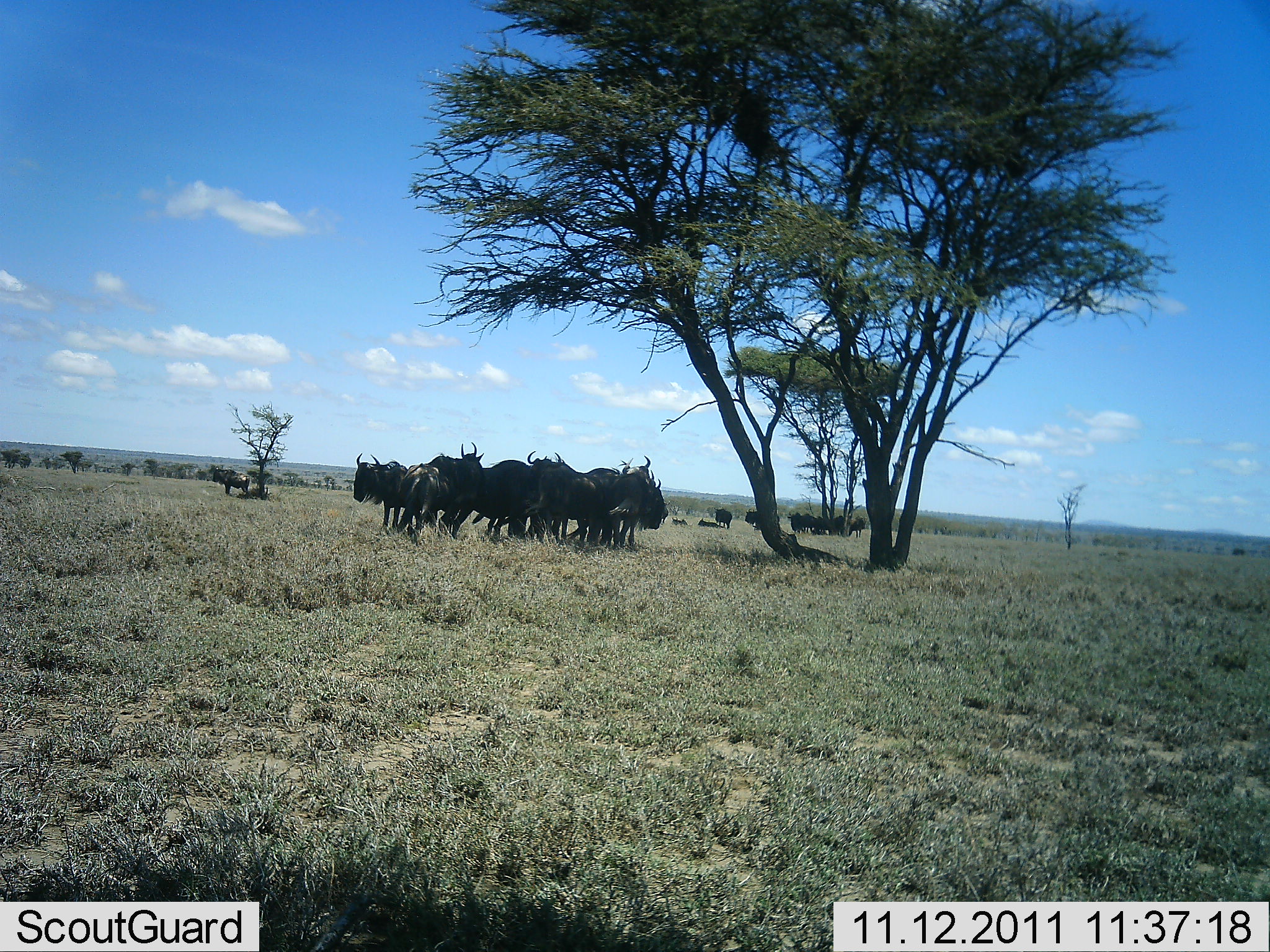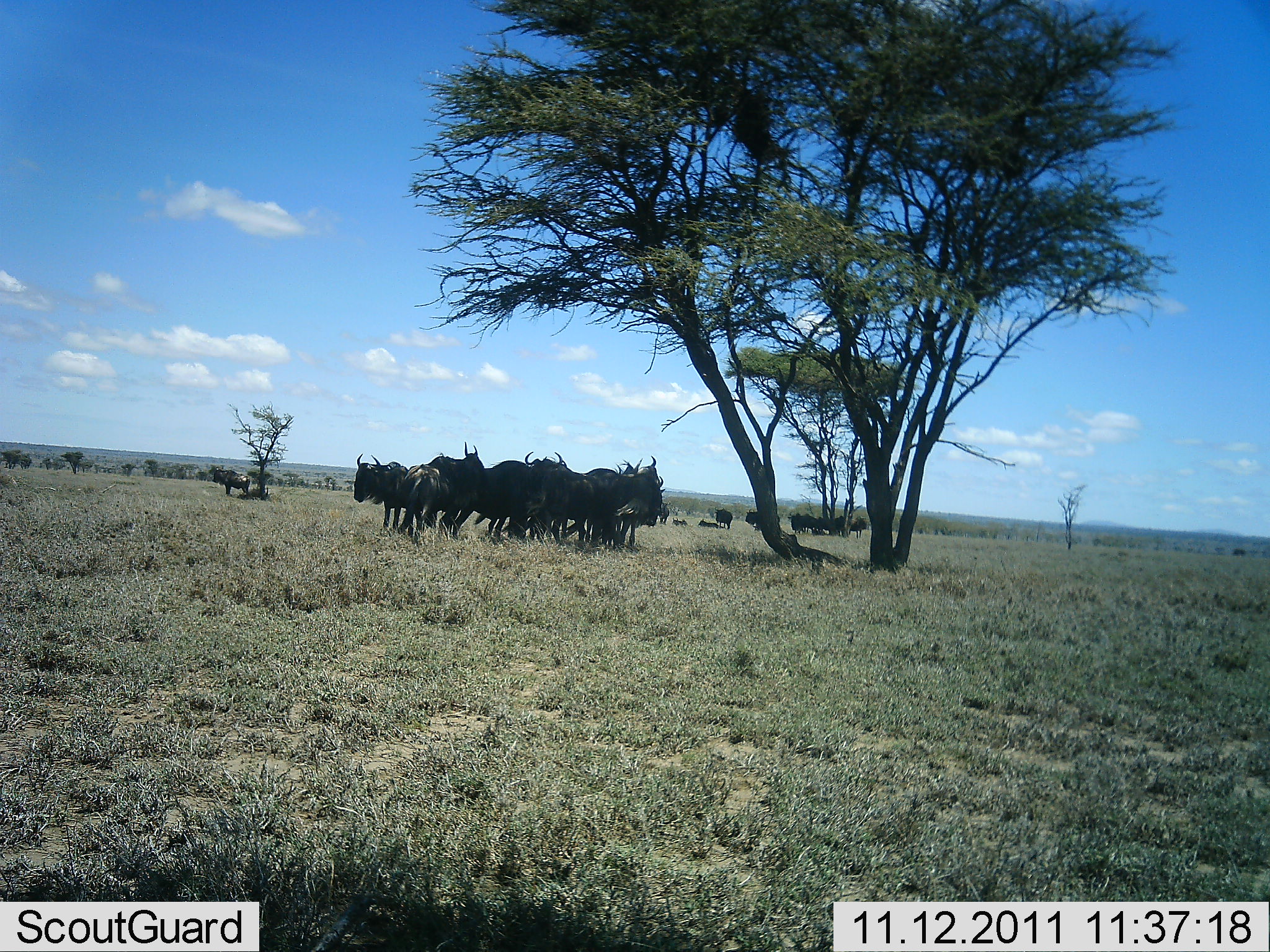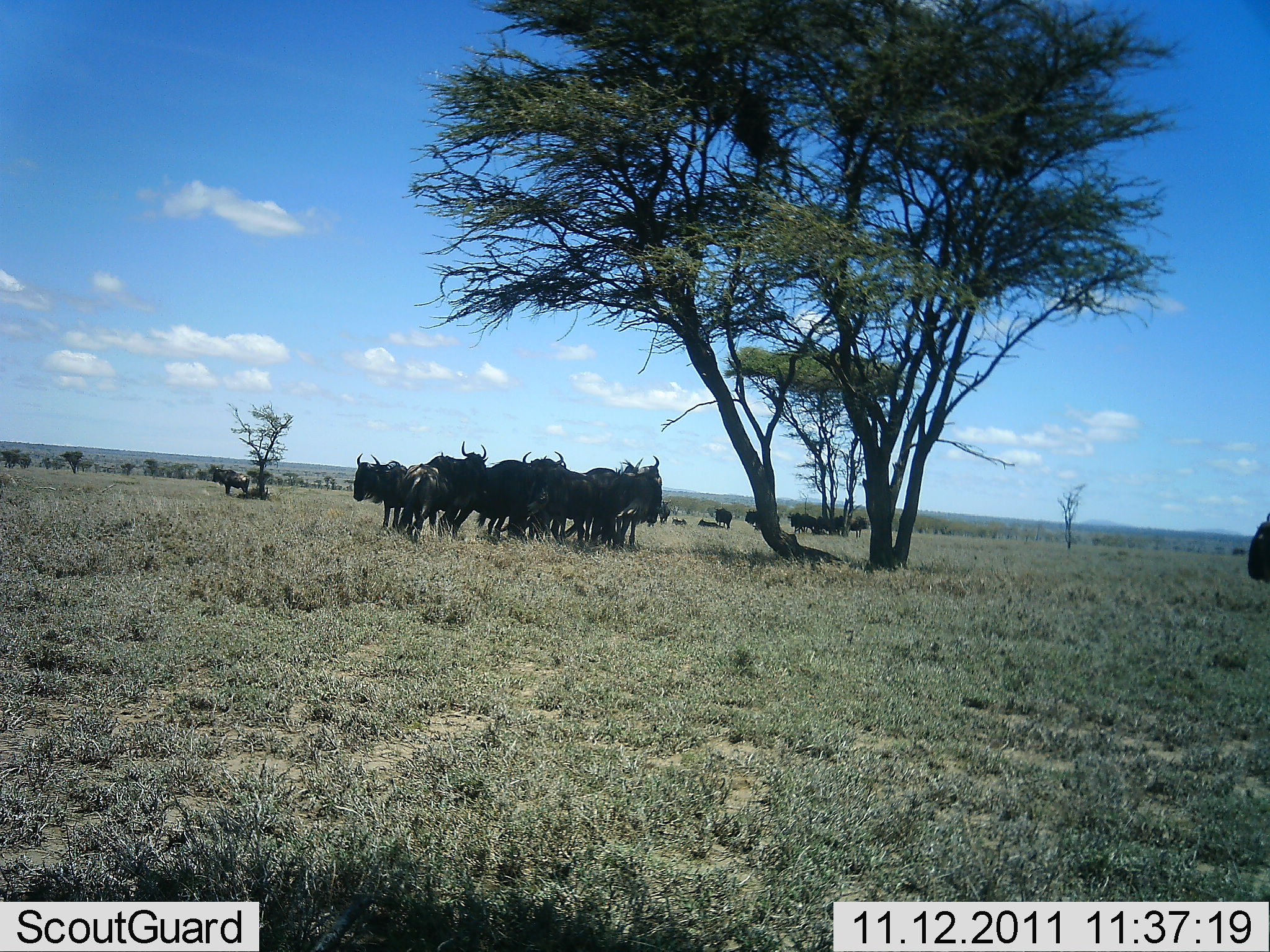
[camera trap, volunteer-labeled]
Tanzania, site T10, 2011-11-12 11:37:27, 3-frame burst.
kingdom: Animalia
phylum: Chordata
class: Mammalia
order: Artiodactyla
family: Bovidae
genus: Connochaetes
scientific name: Connochaetes taurinus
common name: blue wildebeest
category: wildebeest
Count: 11-50.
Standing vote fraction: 91%.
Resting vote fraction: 27%.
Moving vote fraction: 0%.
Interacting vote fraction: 27%.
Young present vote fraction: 0%.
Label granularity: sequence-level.